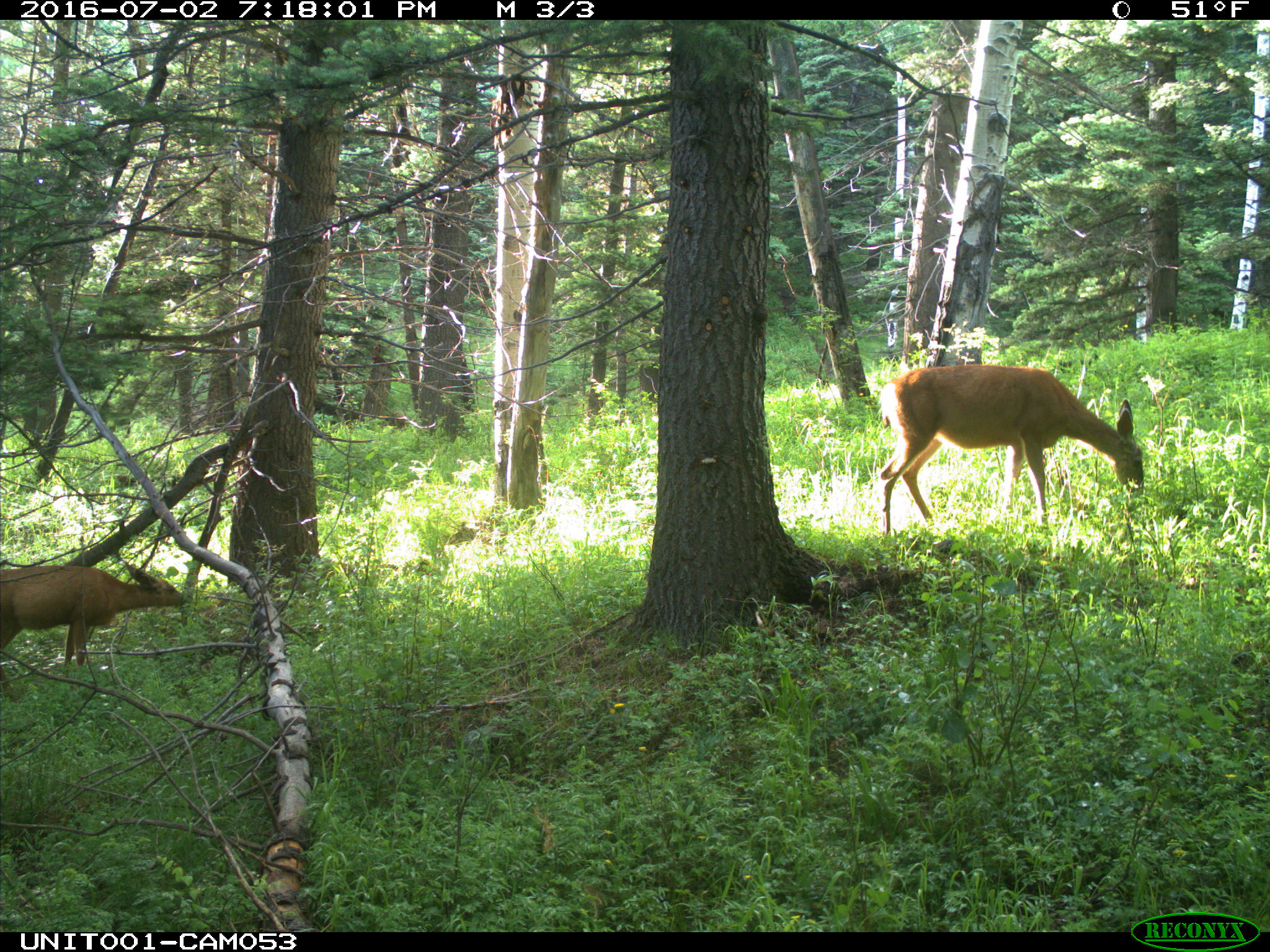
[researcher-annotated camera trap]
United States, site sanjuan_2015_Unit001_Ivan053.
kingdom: Animalia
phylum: Chordata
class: Mammalia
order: Artiodactyla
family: Cervidae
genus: Odocoileus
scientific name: Odocoileus hemionus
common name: mule deer